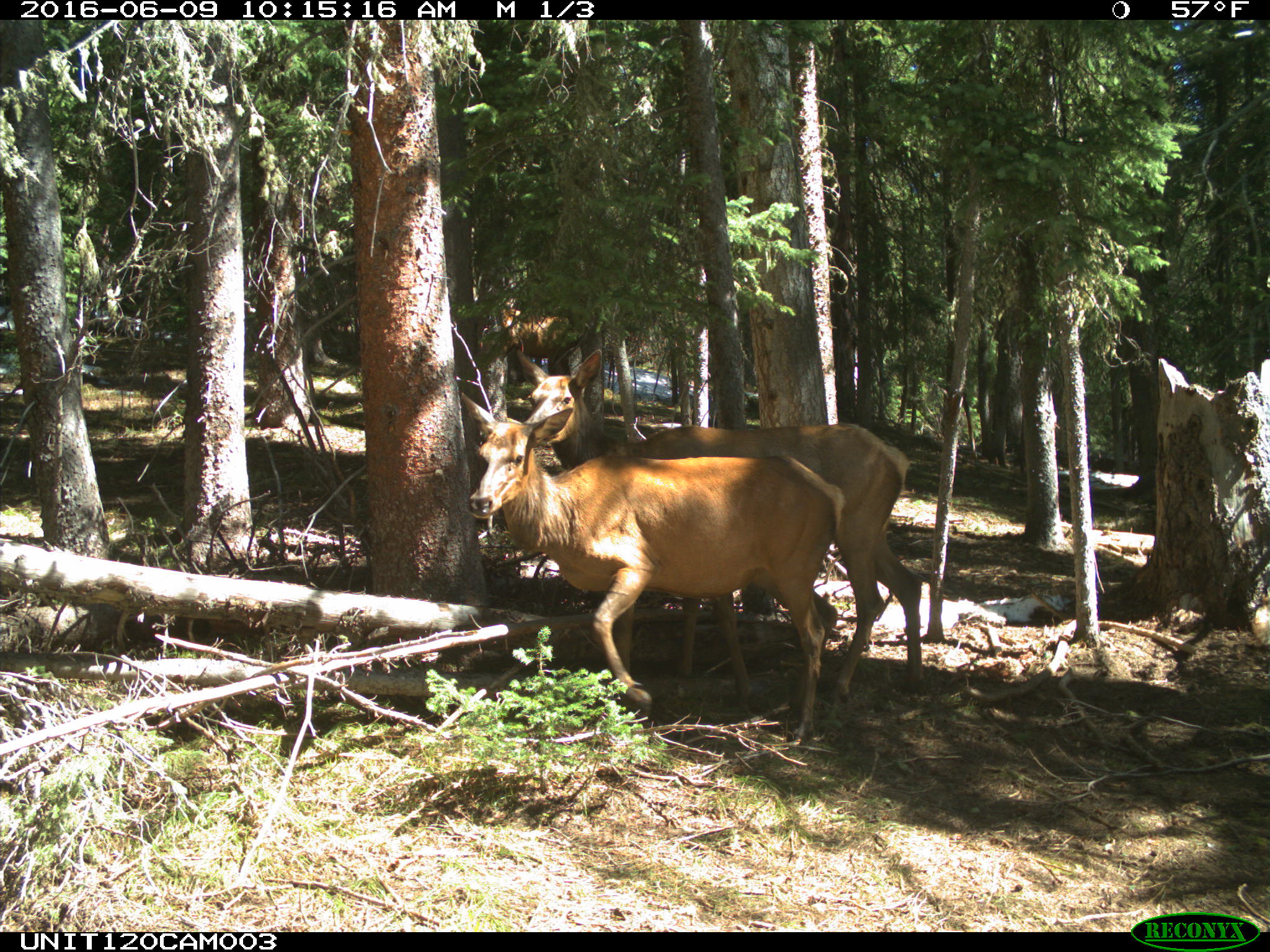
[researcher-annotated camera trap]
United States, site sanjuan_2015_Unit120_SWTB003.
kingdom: Animalia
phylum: Chordata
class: Mammalia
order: Artiodactyla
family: Cervidae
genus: Cervus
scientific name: Cervus elaphus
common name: red deer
Cervus elaphus (red deer).